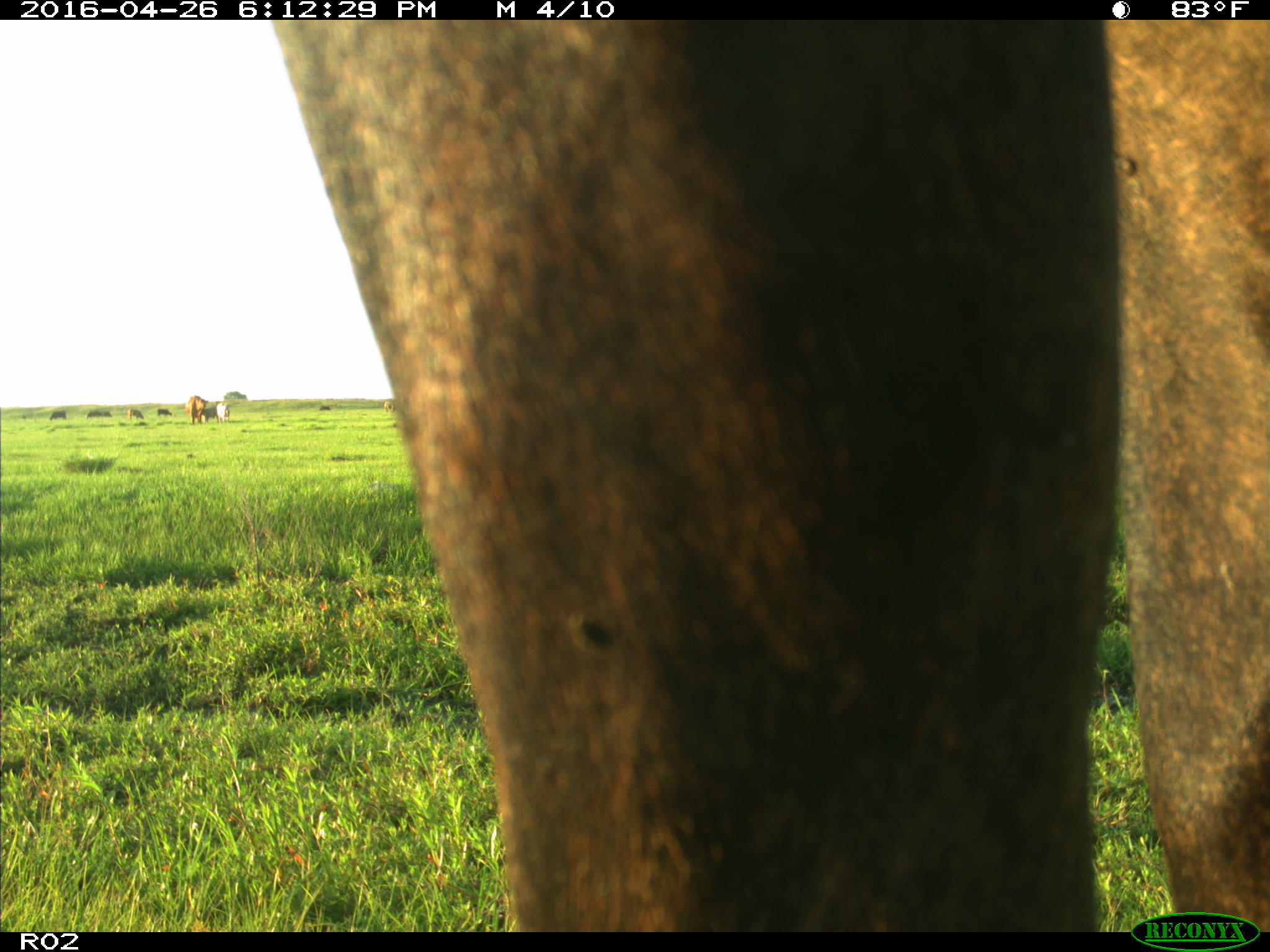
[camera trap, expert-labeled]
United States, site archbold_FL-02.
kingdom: Animalia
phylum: Chordata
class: Mammalia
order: Artiodactyla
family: Bovidae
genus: Bos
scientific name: Bos taurus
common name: domestic cow